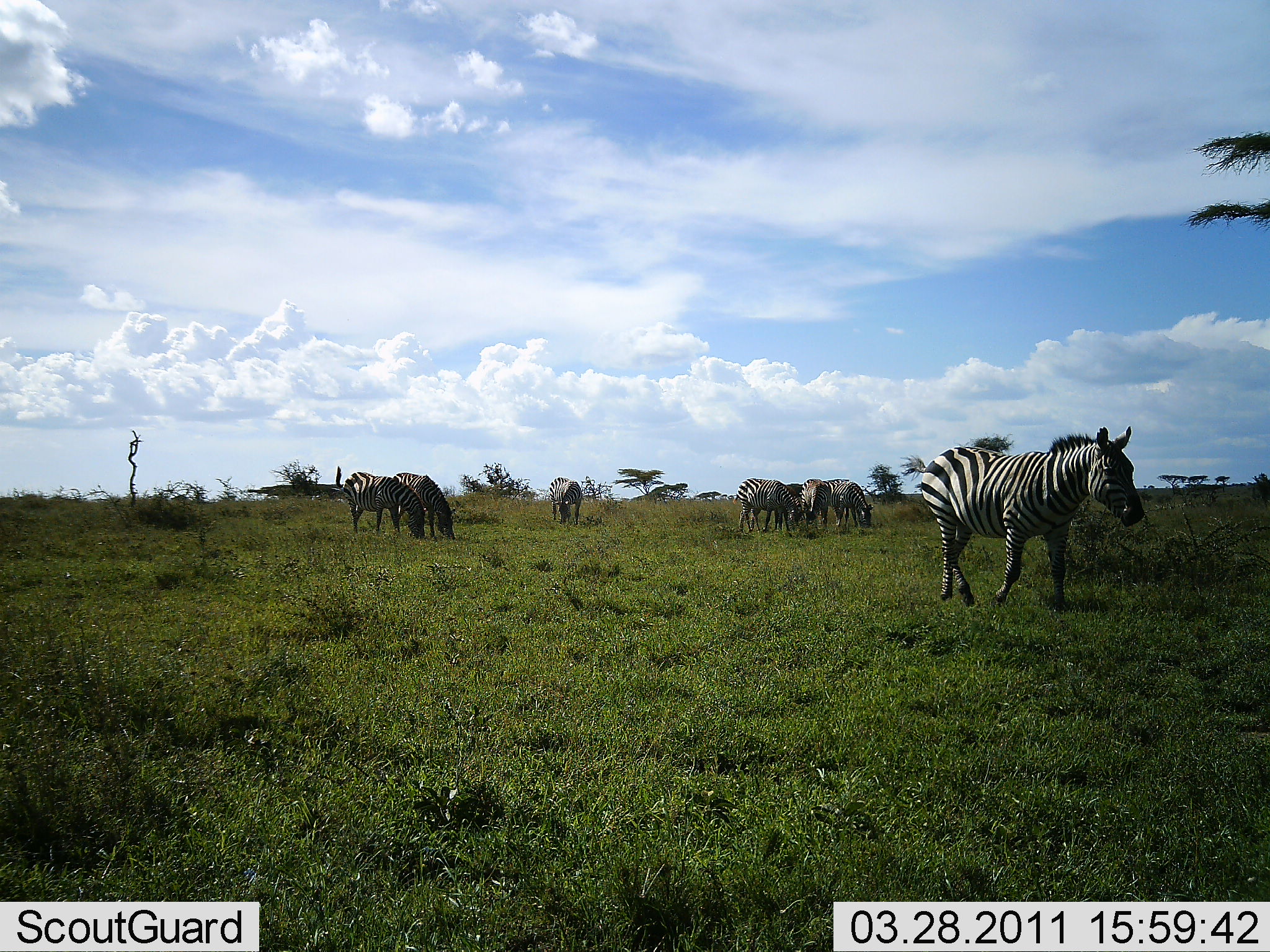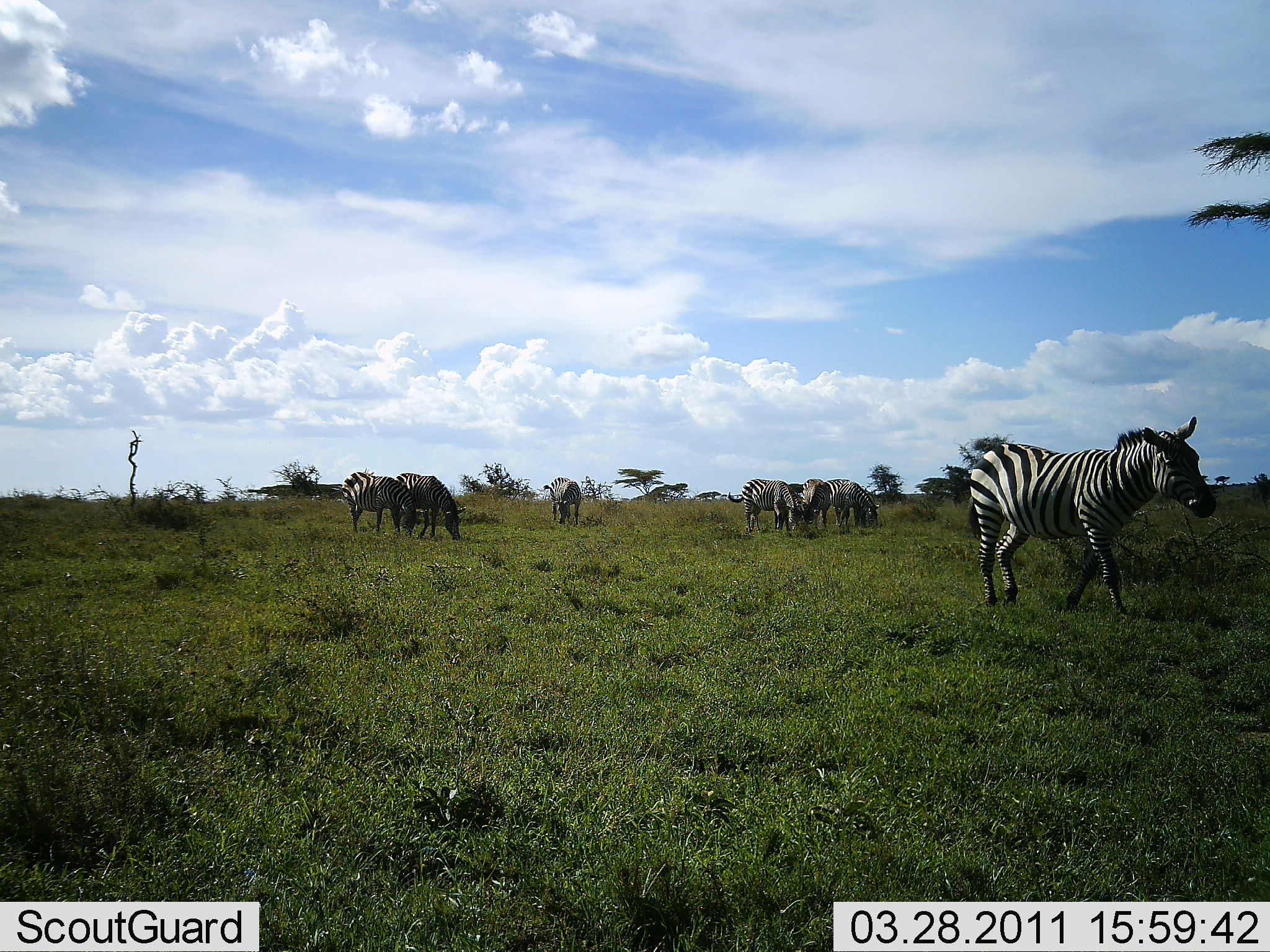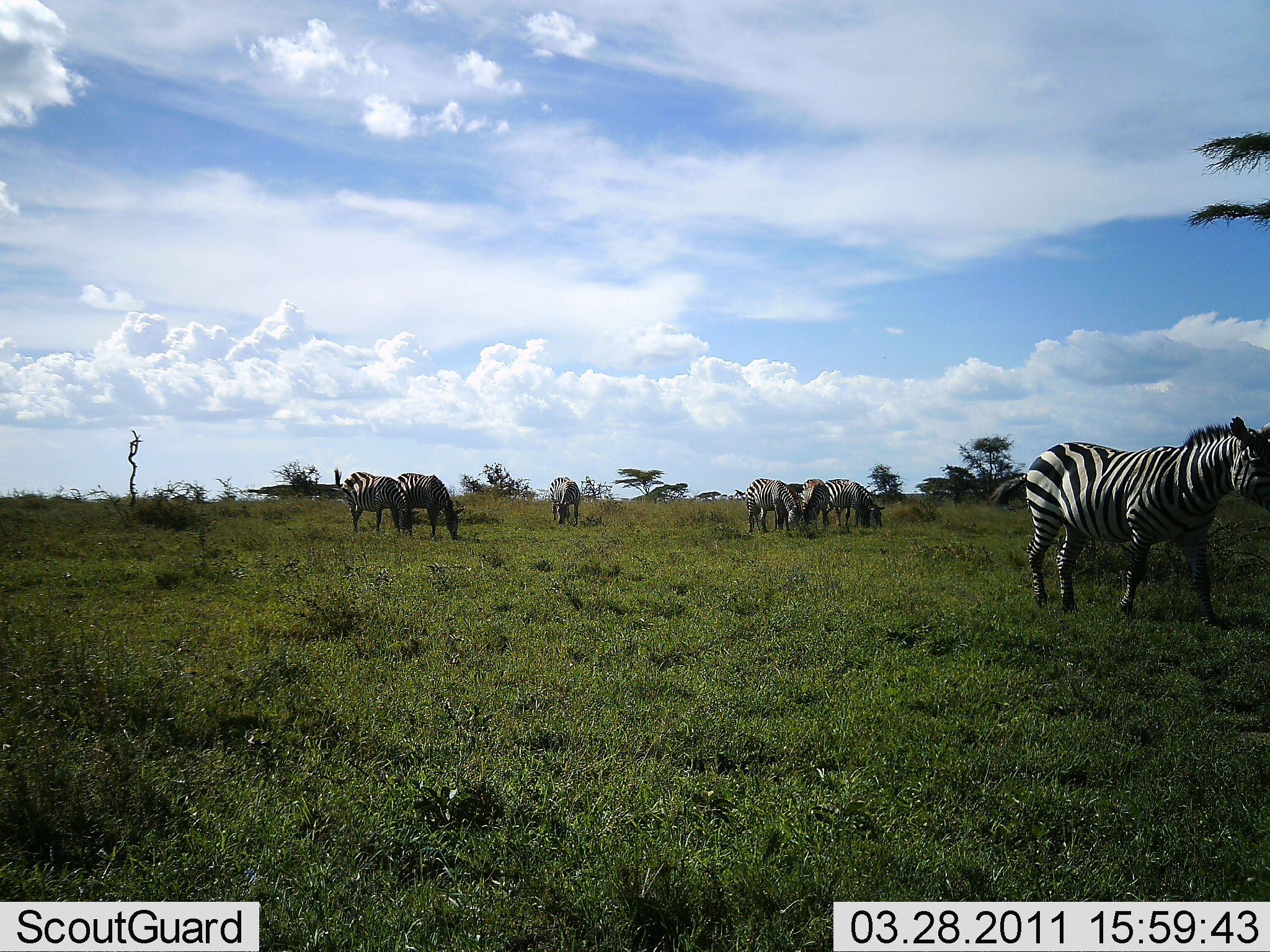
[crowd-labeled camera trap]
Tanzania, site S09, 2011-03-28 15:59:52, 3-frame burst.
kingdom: Animalia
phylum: Chordata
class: Mammalia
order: Perissodactyla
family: Equidae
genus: Equus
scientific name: Equus quagga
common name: plains zebra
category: zebra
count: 8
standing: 50%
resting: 0%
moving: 58%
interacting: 0%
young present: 0%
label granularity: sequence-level